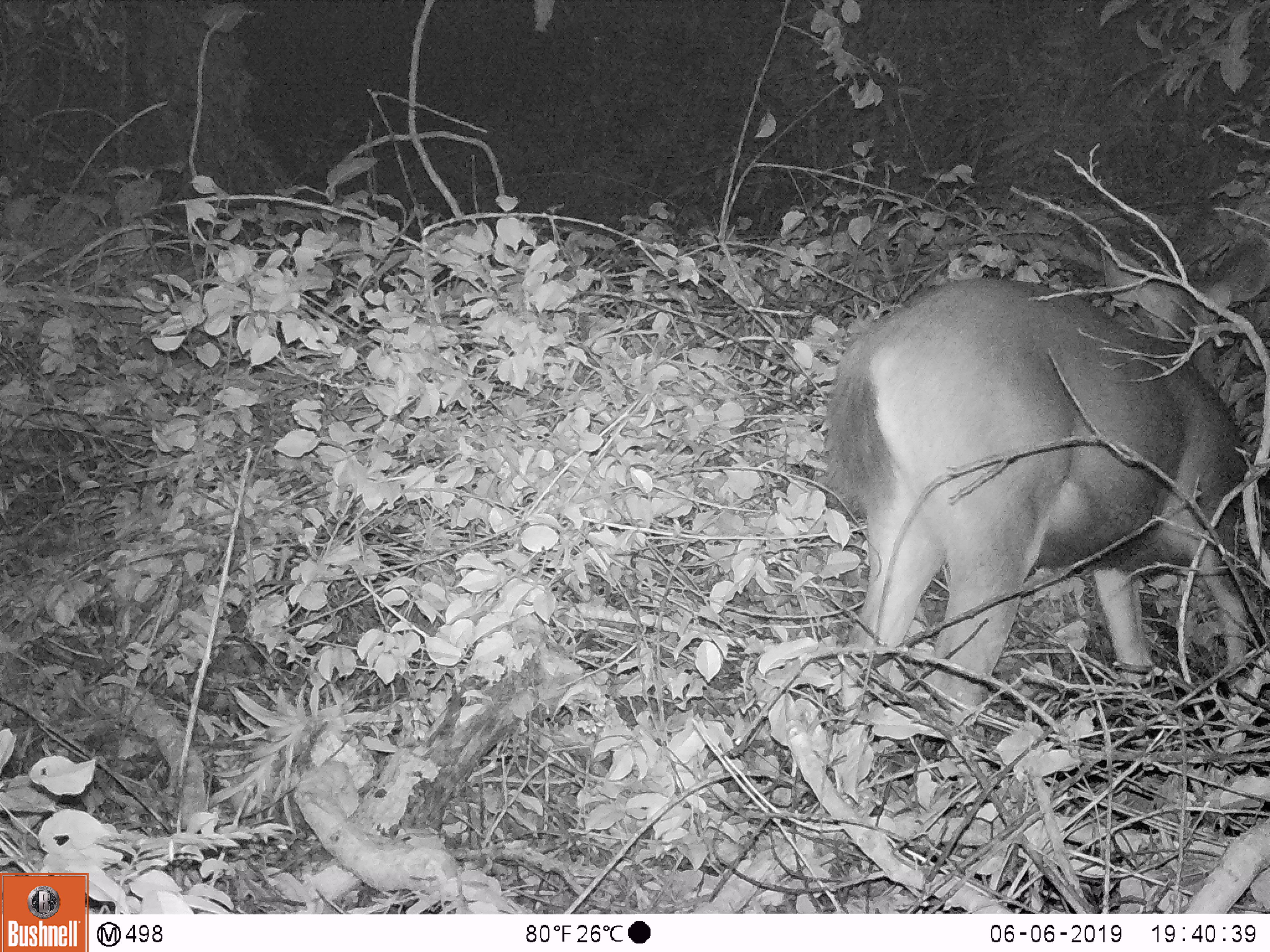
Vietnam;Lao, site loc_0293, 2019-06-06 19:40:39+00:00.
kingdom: Animalia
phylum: Chordata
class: Mammalia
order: Artiodactyla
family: Cervidae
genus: Rusa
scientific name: Rusa unicolor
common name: sambar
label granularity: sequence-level